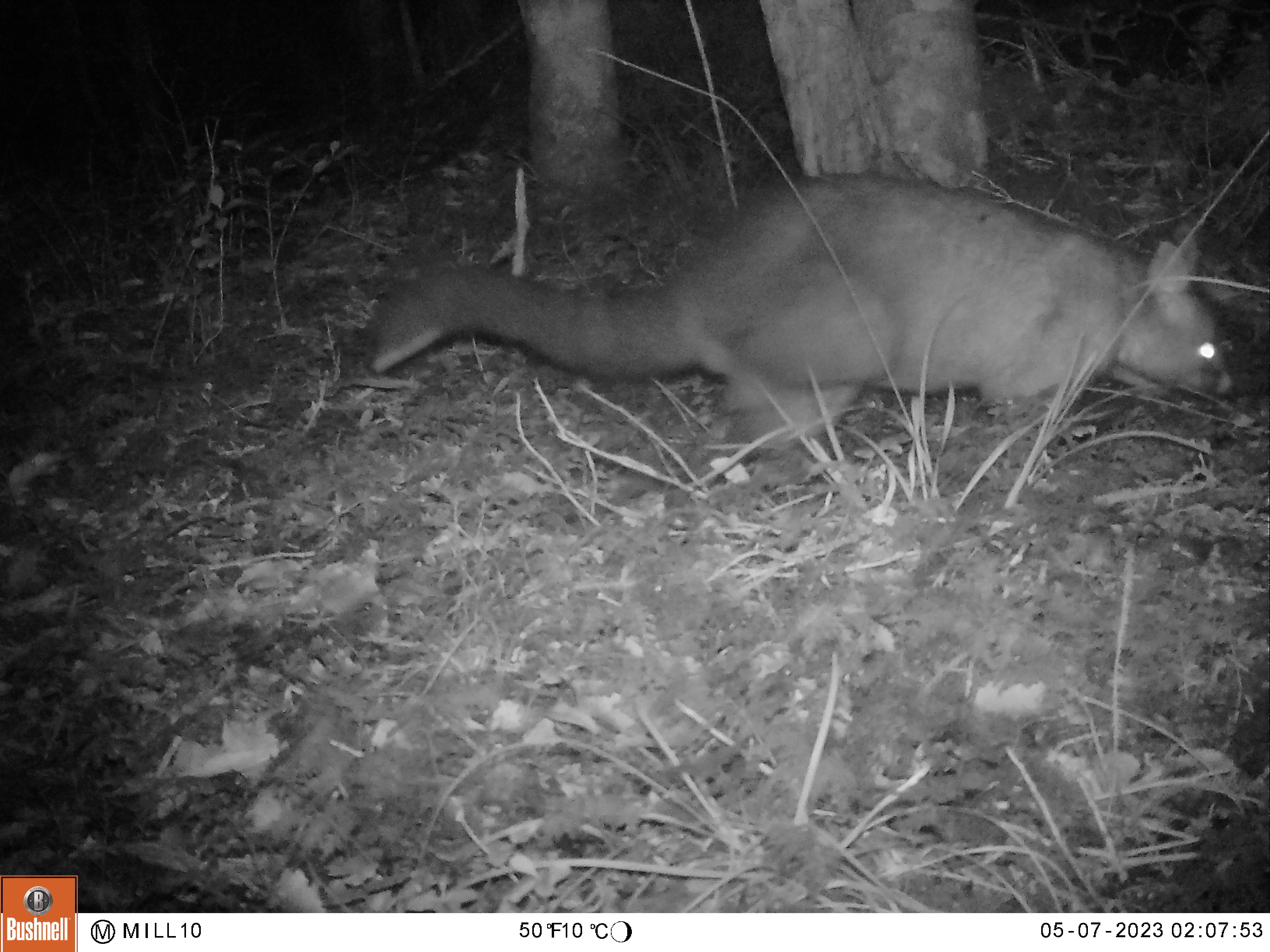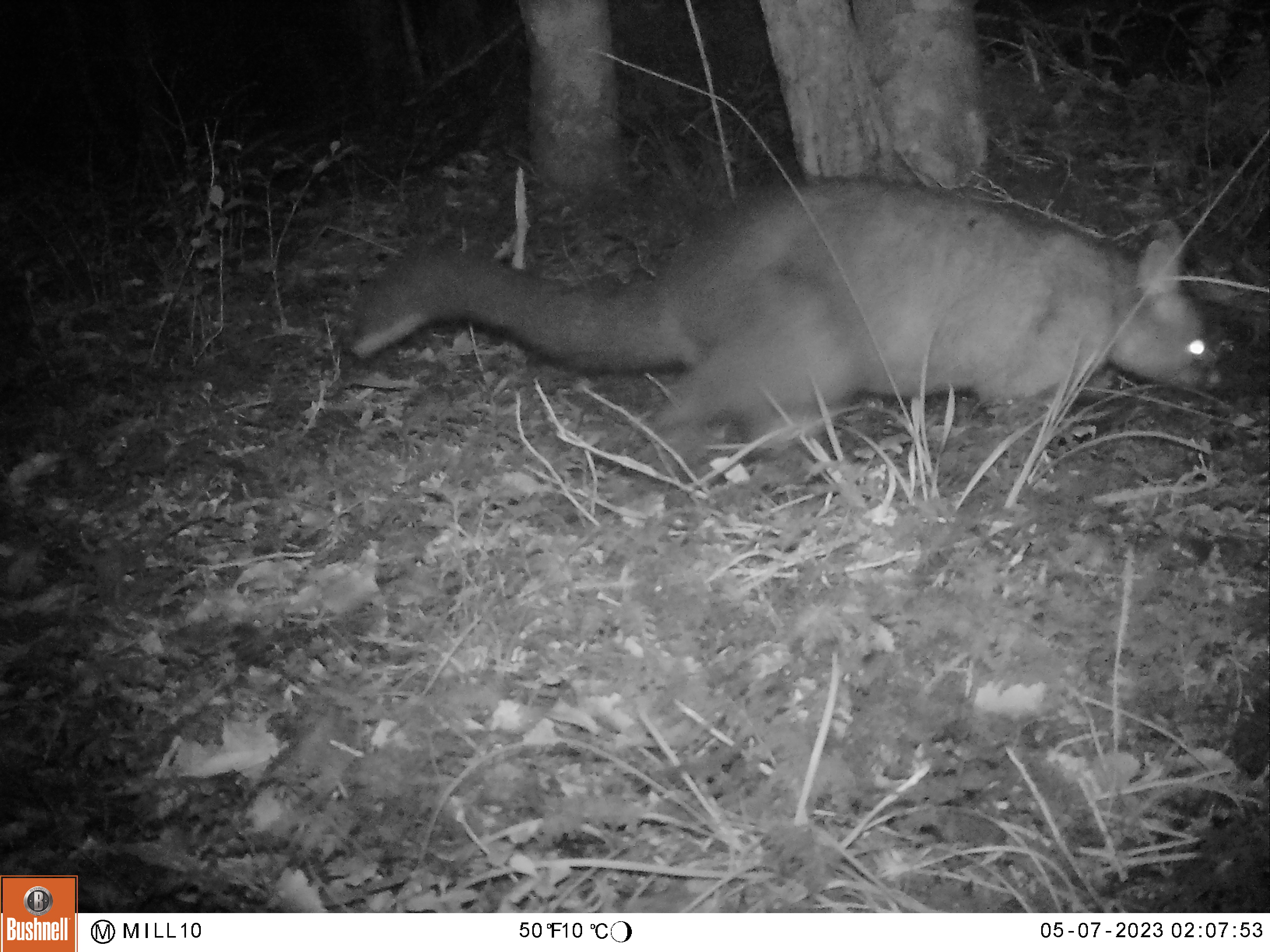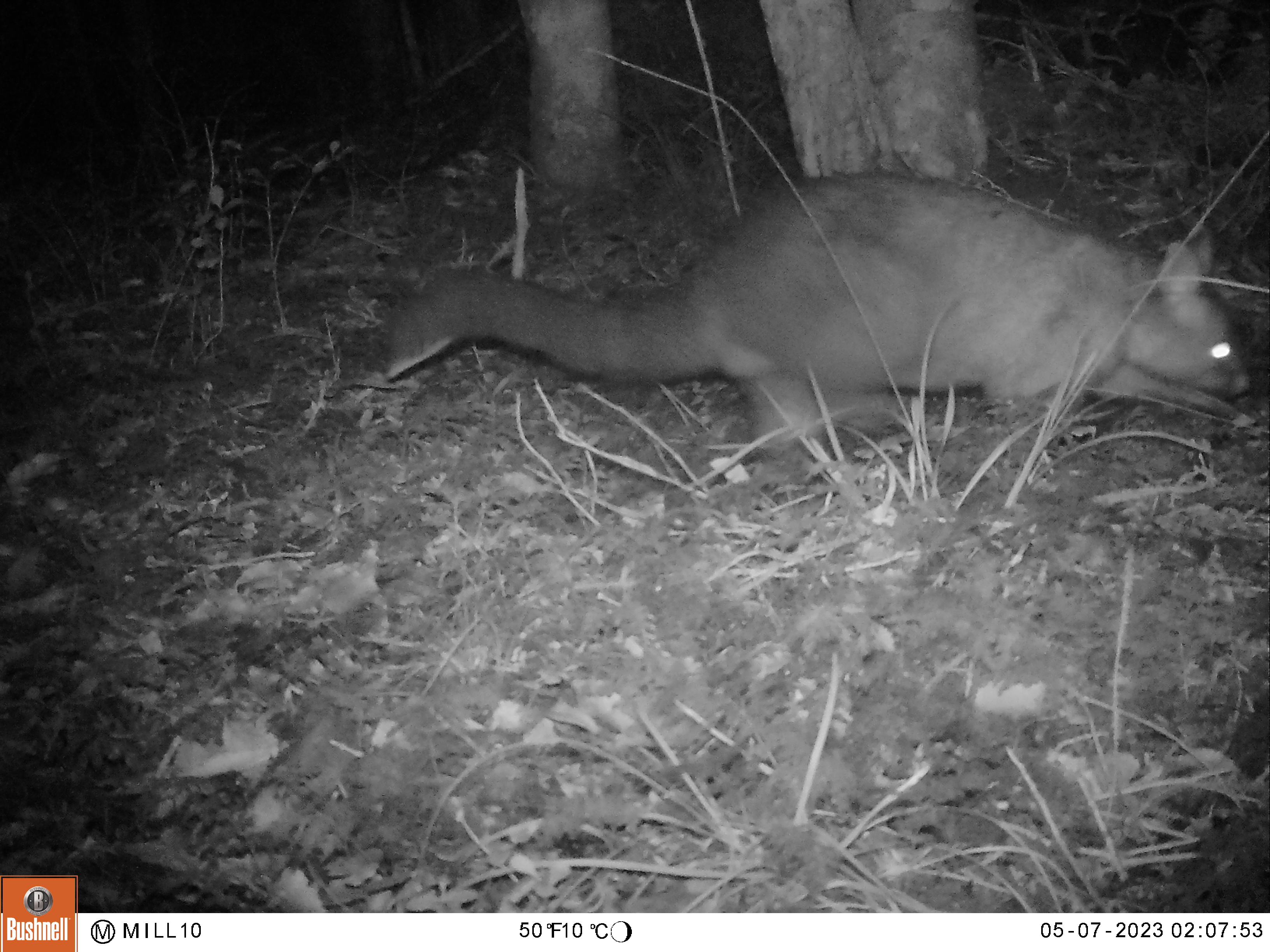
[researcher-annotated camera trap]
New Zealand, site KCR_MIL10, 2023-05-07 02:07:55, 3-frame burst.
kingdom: Animalia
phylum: Chordata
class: Mammalia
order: Diprotodontia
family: Phalangeridae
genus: Trichosurus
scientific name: Trichosurus vulpecula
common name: common brushtail possum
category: possum